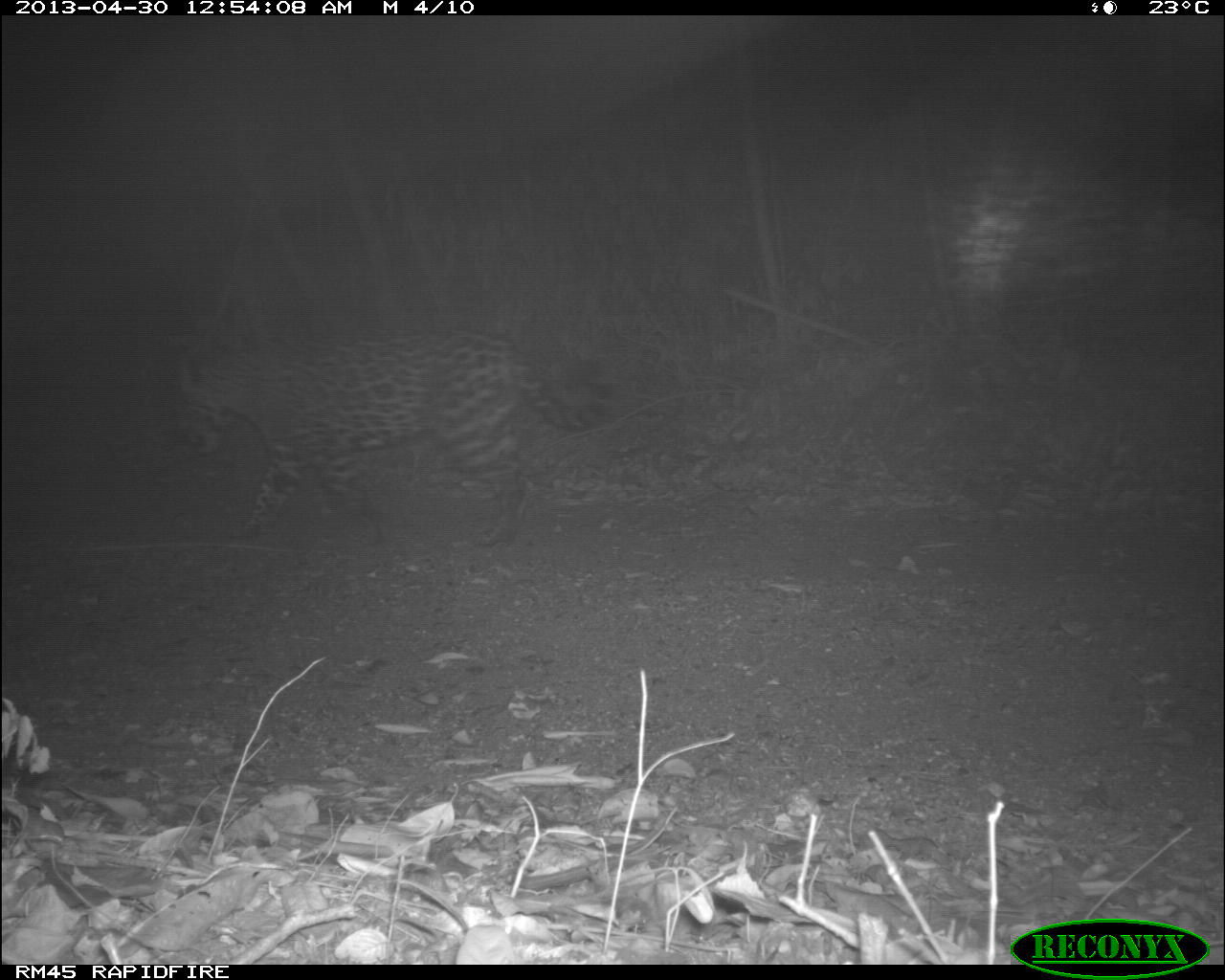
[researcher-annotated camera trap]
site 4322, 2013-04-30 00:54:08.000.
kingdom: Animalia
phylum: Chordata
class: Mammalia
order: Carnivora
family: Felidae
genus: Panthera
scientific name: Panthera onca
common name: jaguar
Panthera onca (jaguar), count 1, sex male.